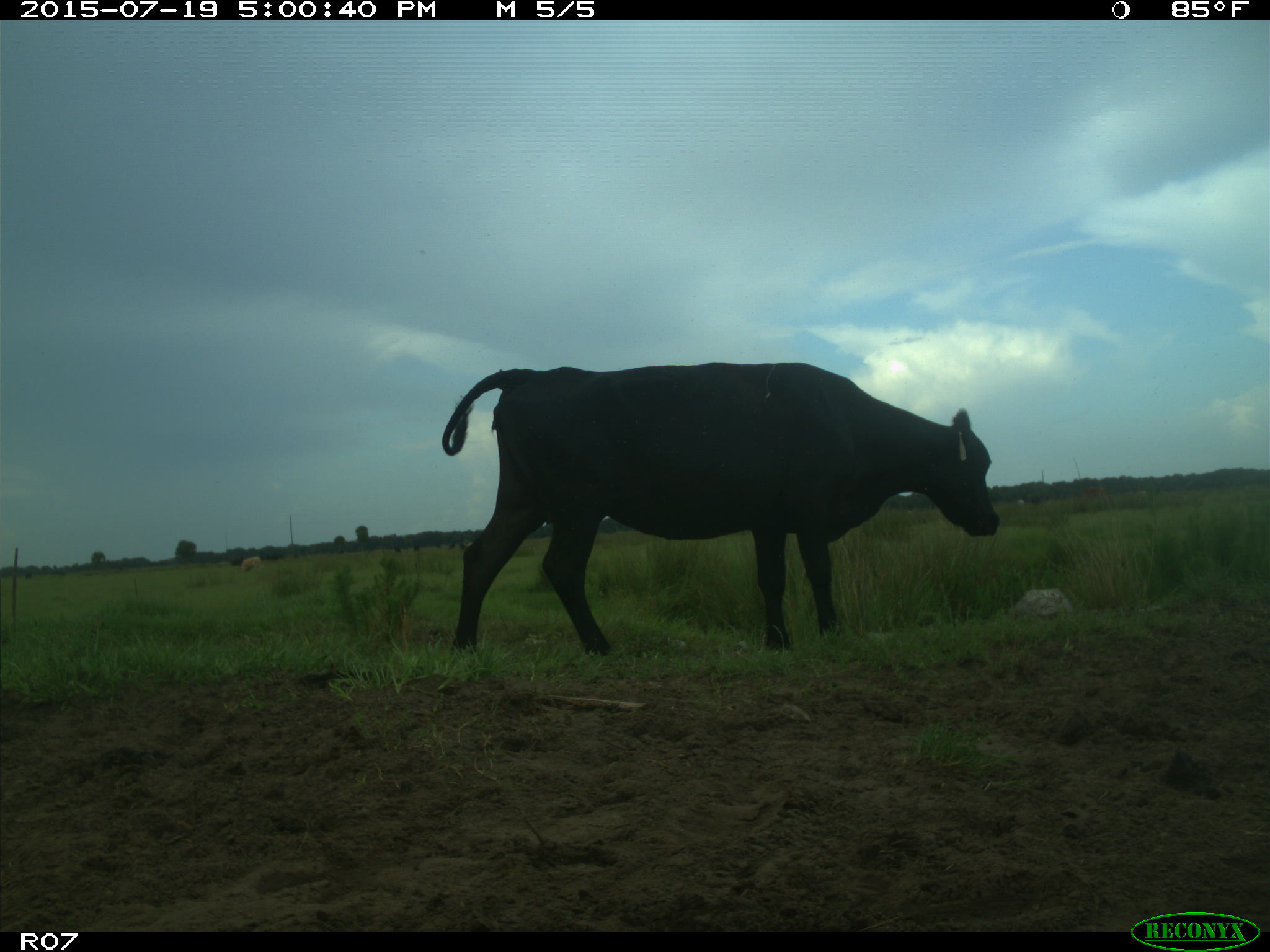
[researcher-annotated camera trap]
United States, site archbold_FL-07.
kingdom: Animalia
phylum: Chordata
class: Mammalia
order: Artiodactyla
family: Bovidae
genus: Bos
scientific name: Bos taurus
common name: domestic cow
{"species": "Bos taurus (domestic cow)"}